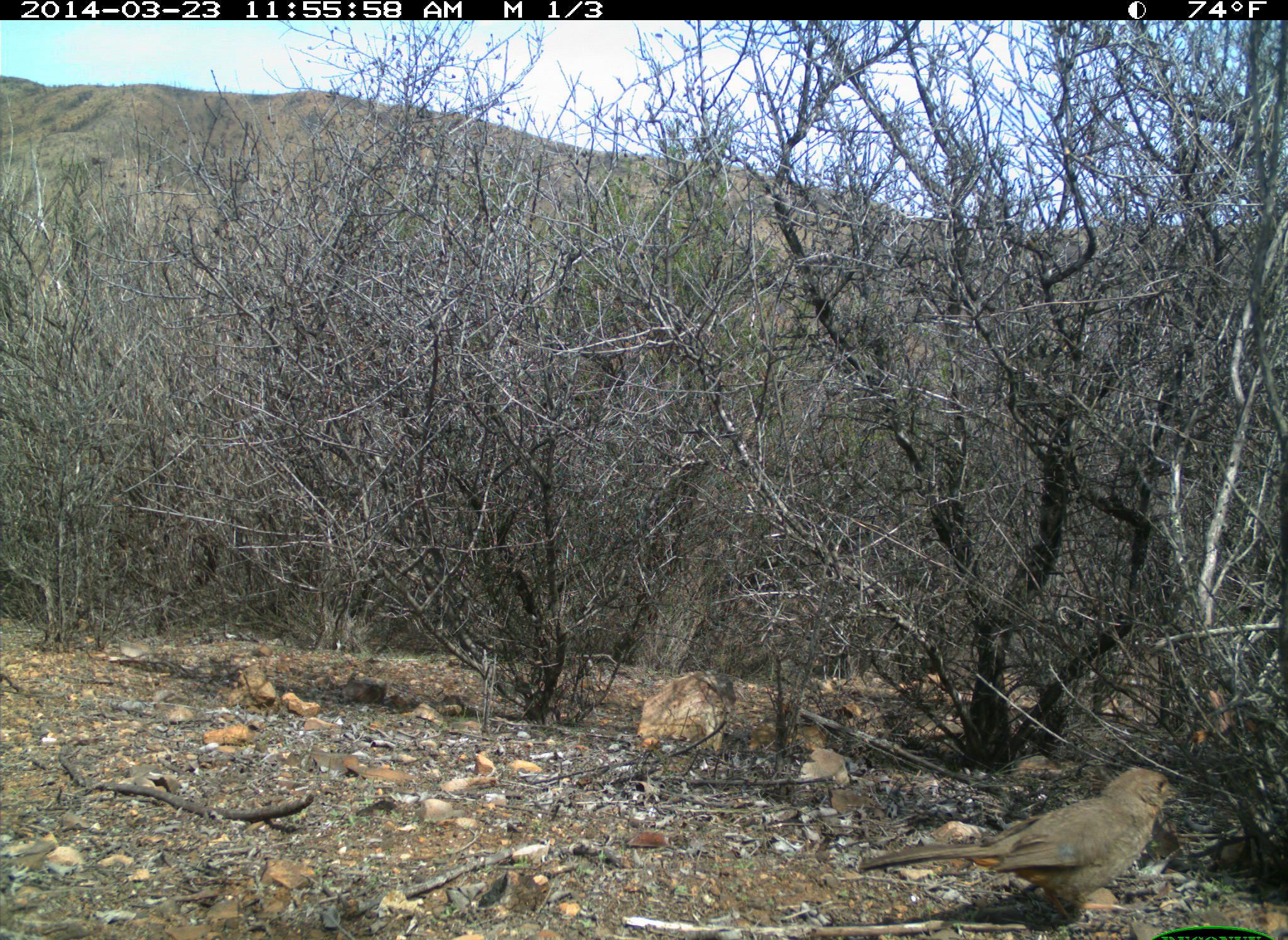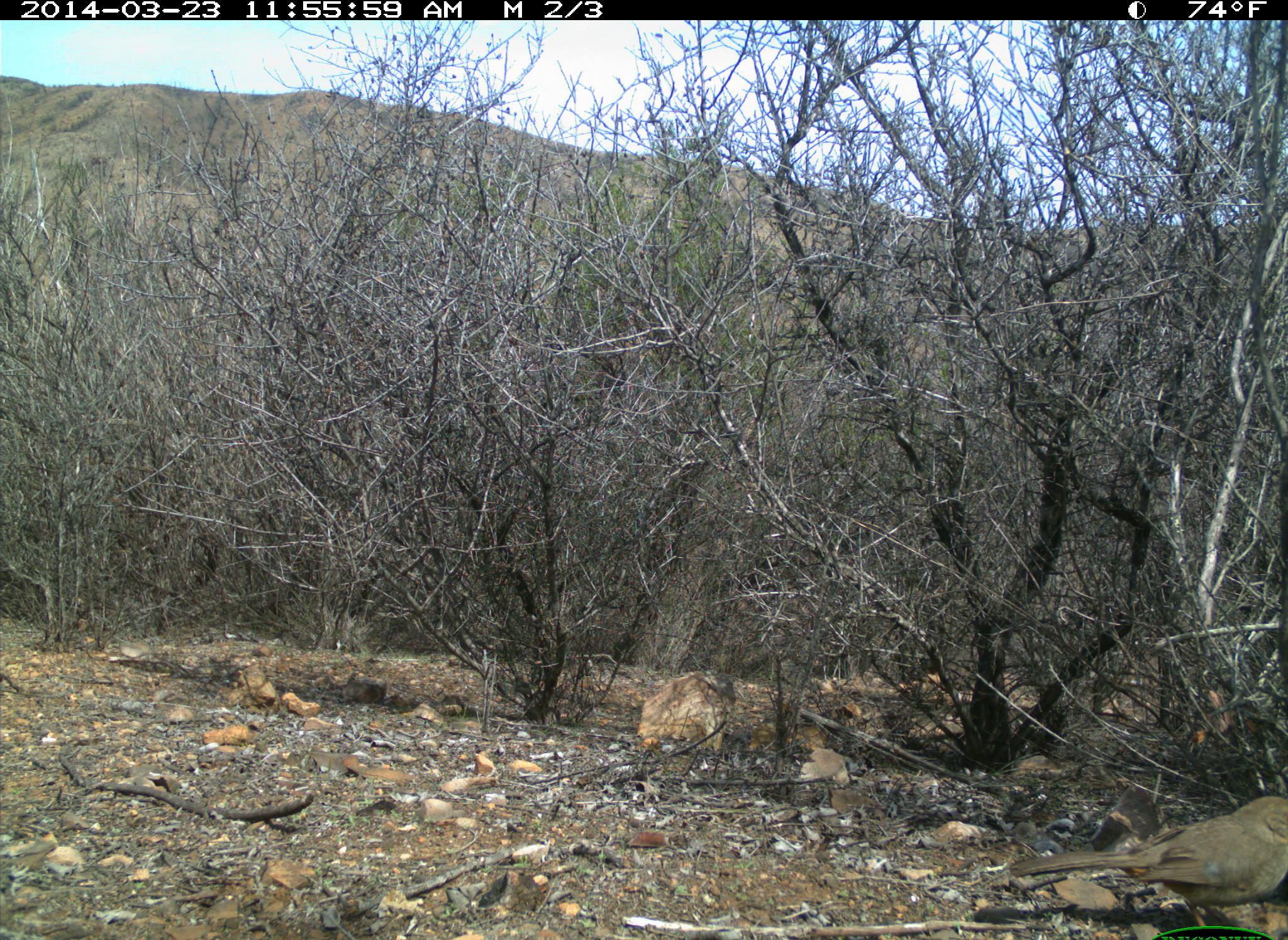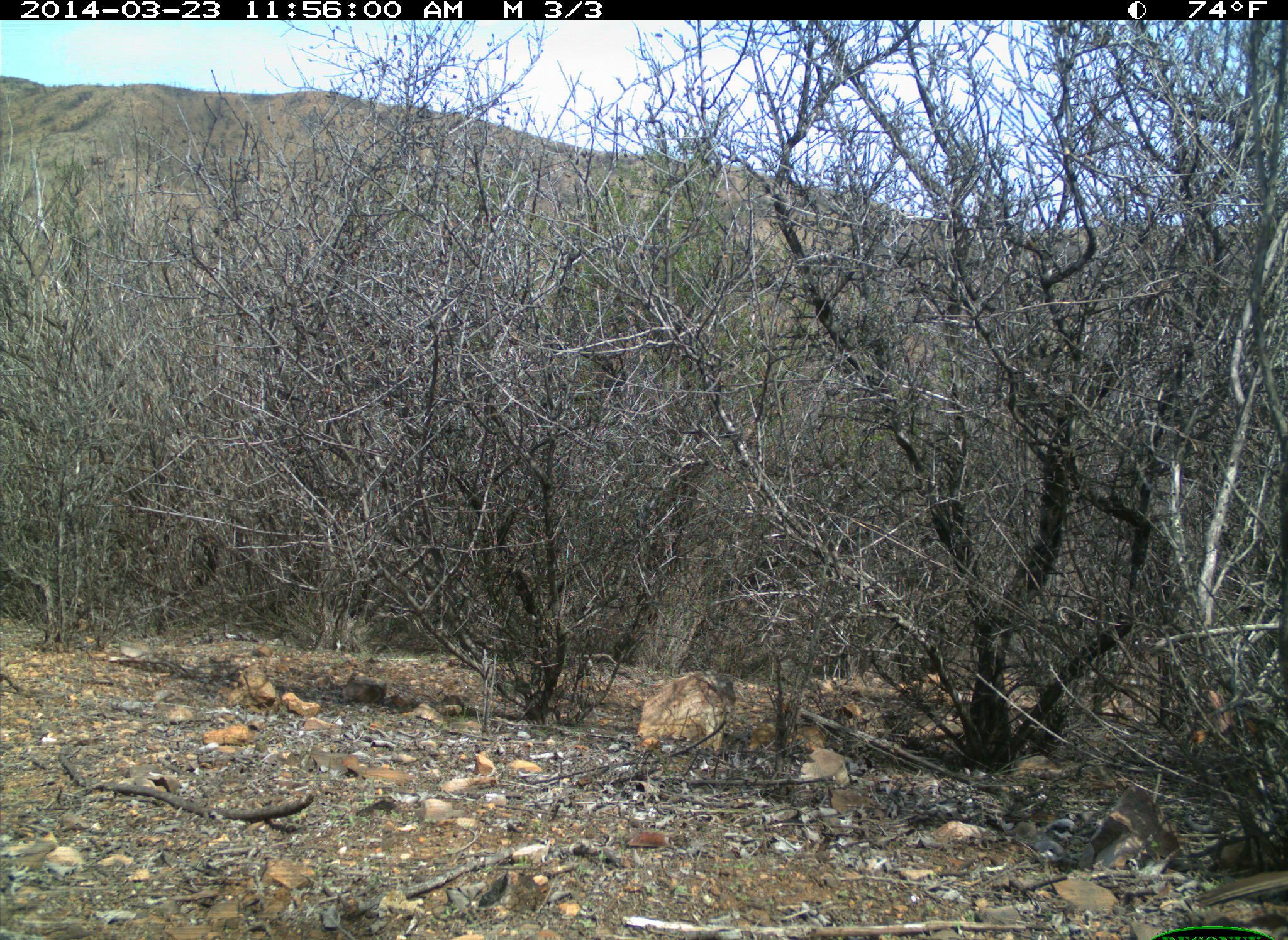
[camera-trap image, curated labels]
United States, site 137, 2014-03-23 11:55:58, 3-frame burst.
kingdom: Animalia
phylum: Chordata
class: Aves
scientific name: Aves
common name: bird